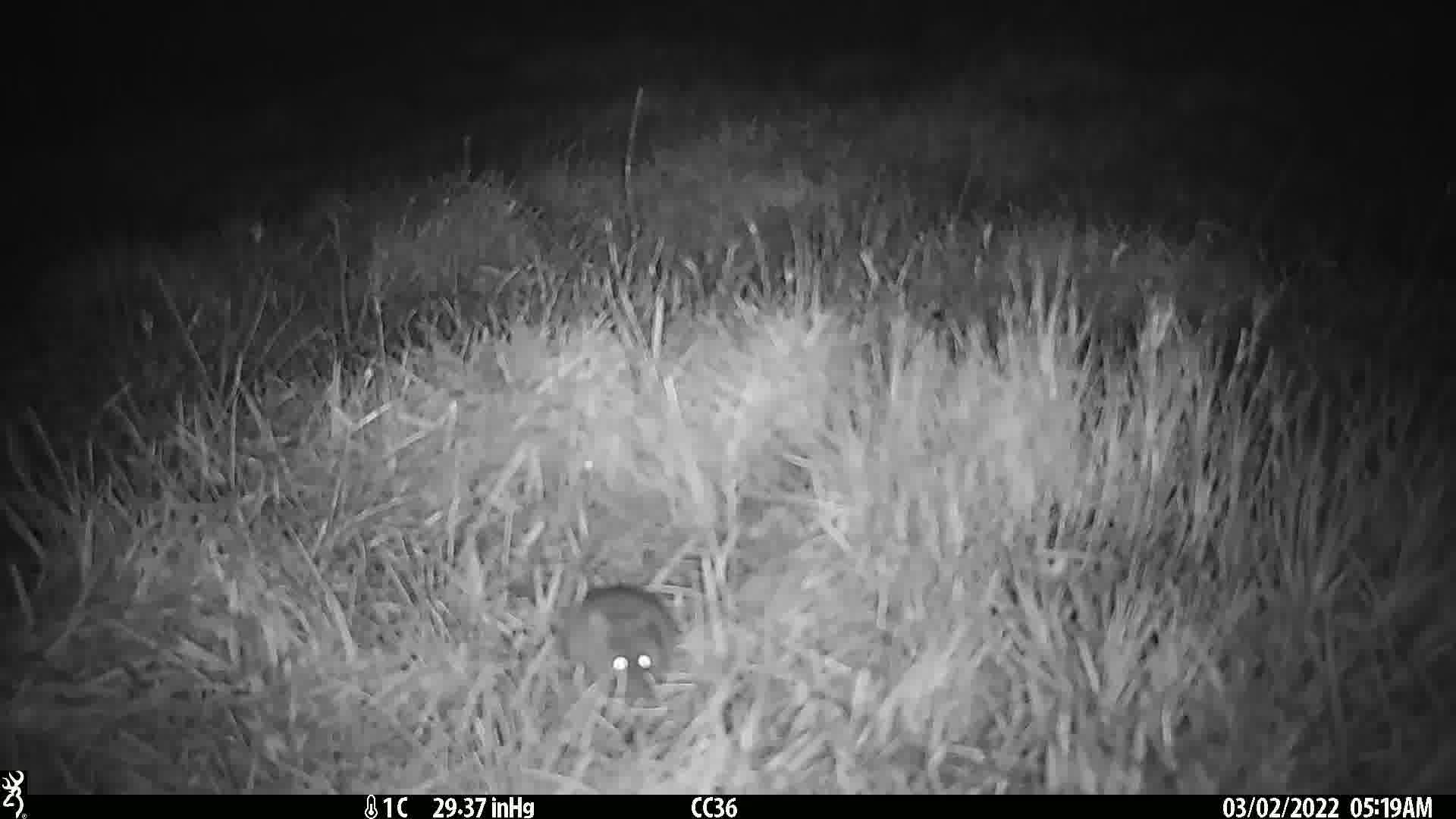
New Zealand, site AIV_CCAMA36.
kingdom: Animalia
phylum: Chordata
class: Mammalia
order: Rodentia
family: Muridae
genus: Mus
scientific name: Mus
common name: mouse